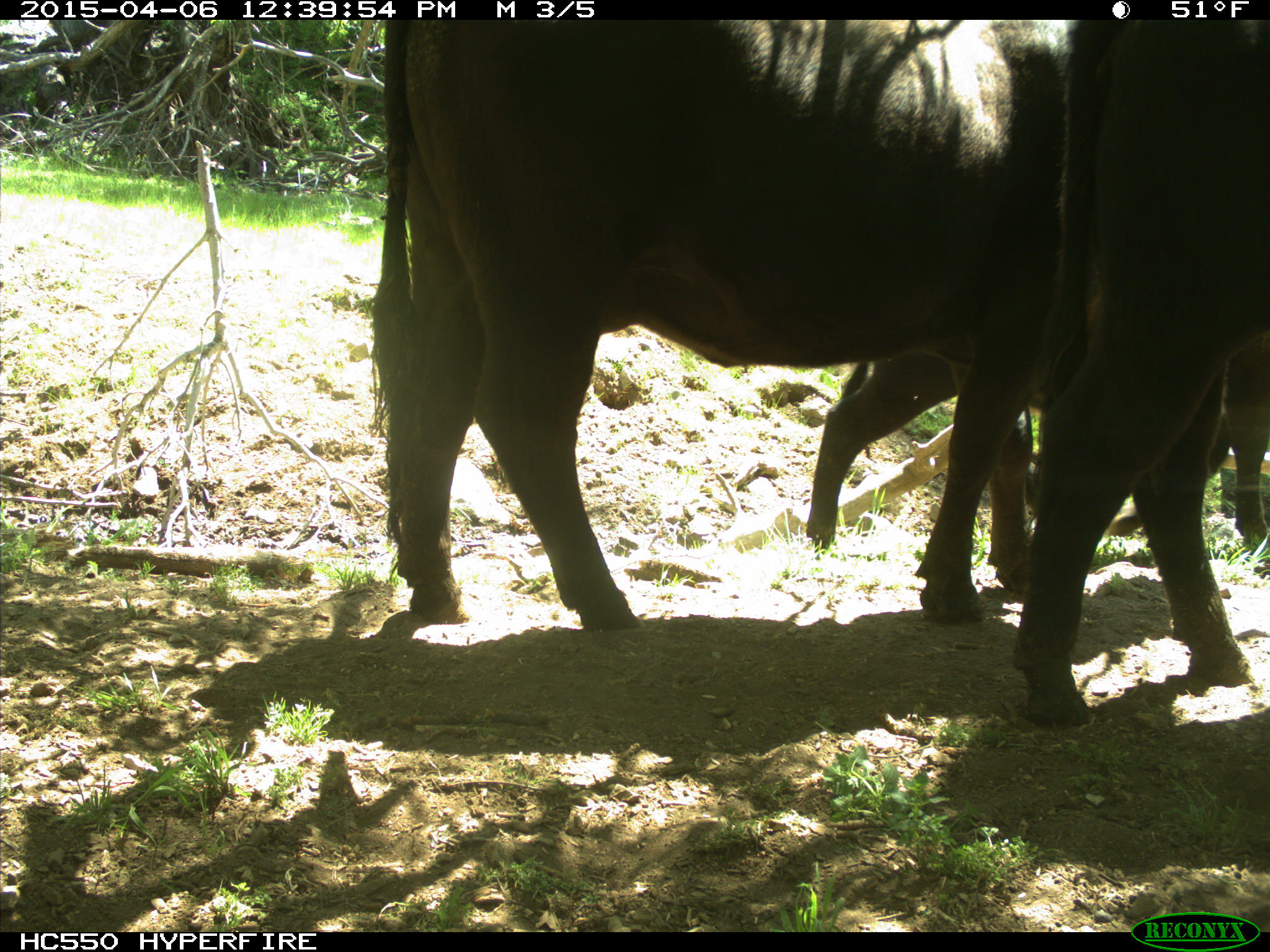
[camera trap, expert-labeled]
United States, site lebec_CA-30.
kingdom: Animalia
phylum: Chordata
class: Mammalia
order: Artiodactyla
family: Bovidae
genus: Bos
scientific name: Bos taurus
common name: domestic cow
Bos taurus (domestic cow).